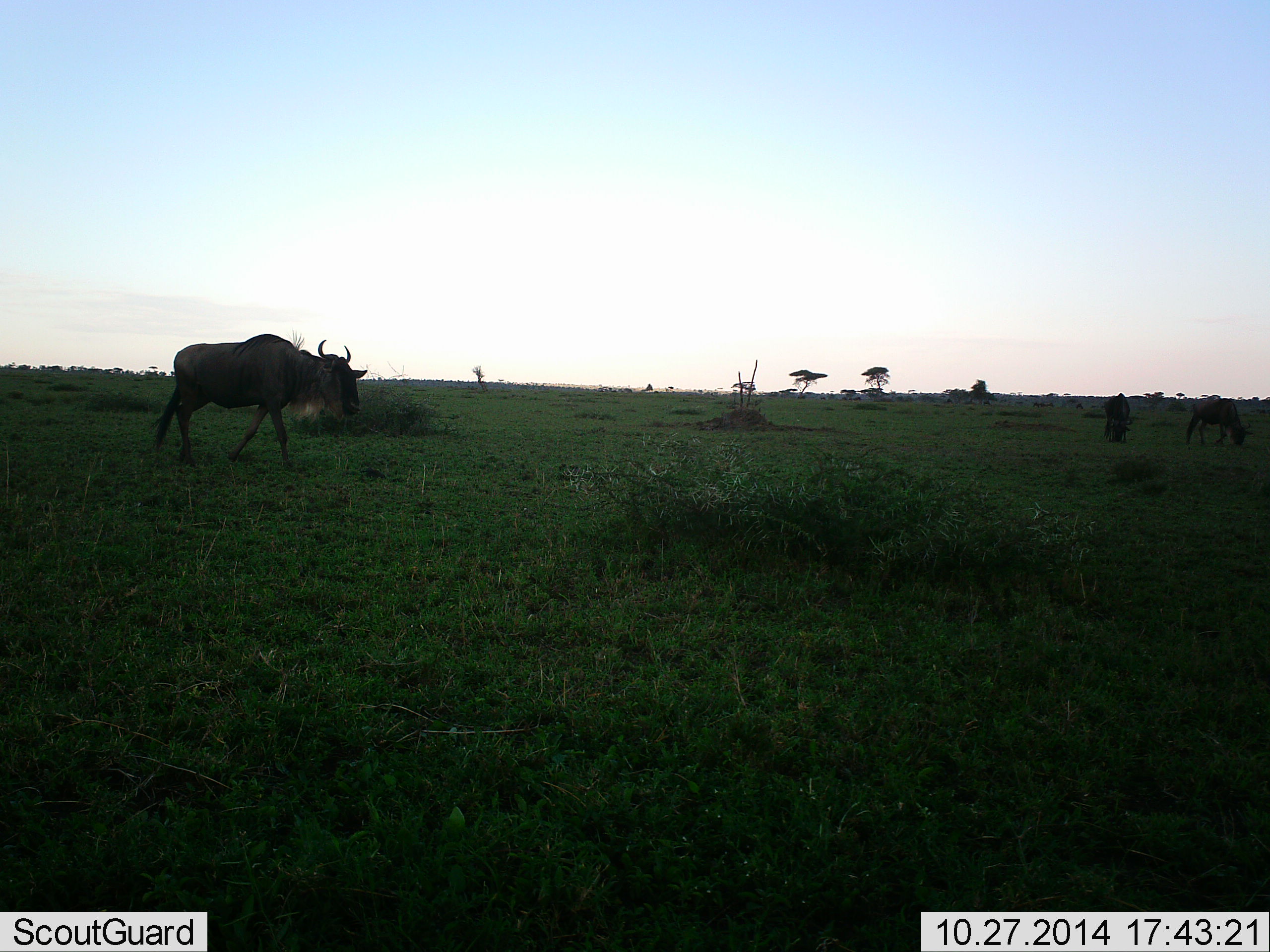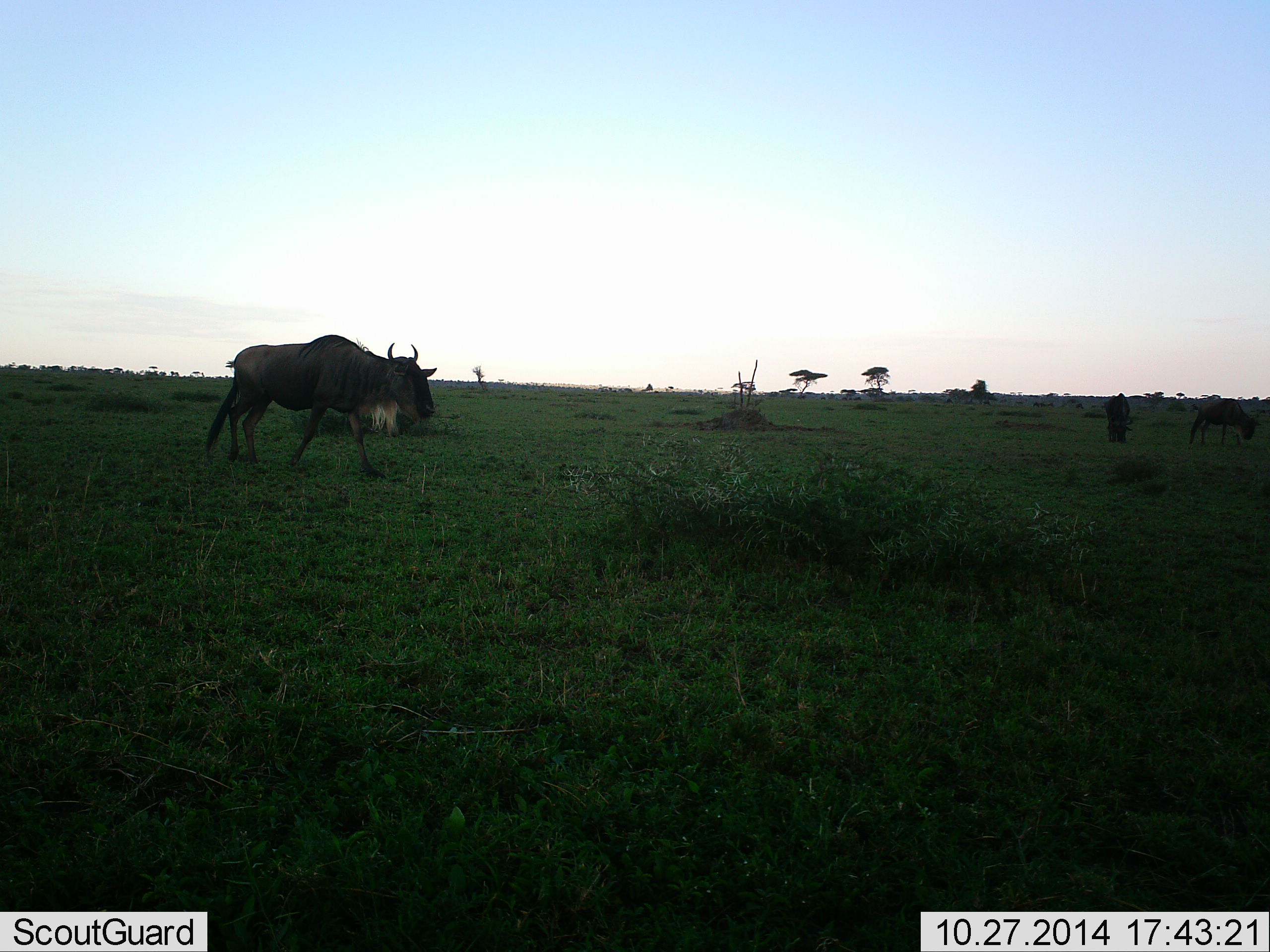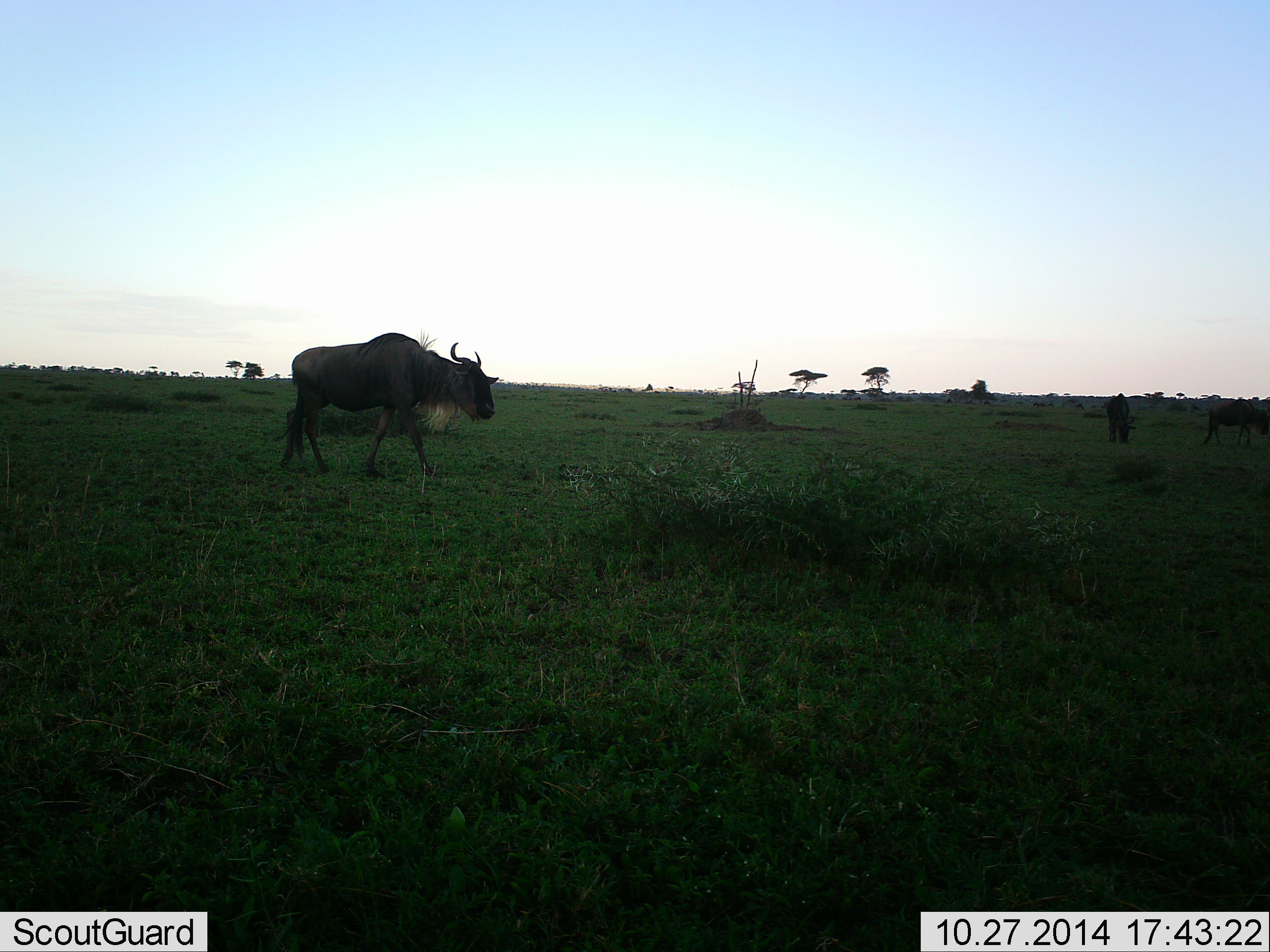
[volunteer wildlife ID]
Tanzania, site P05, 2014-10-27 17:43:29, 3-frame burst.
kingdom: Animalia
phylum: Chordata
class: Mammalia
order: Artiodactyla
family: Bovidae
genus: Connochaetes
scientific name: Connochaetes taurinus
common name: blue wildebeest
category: wildebeest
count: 3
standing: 30%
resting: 0%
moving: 90%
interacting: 0%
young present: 0%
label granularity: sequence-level